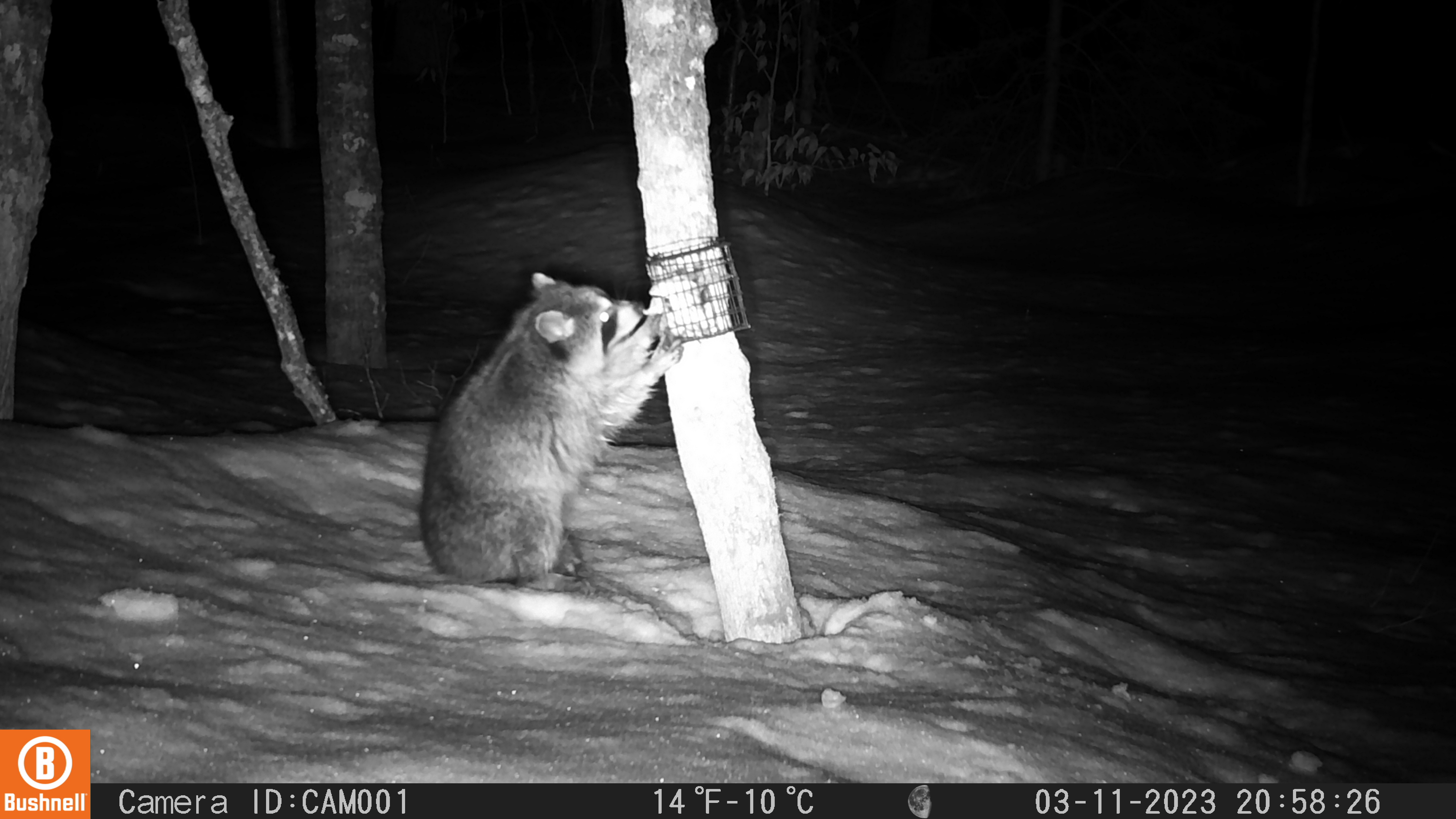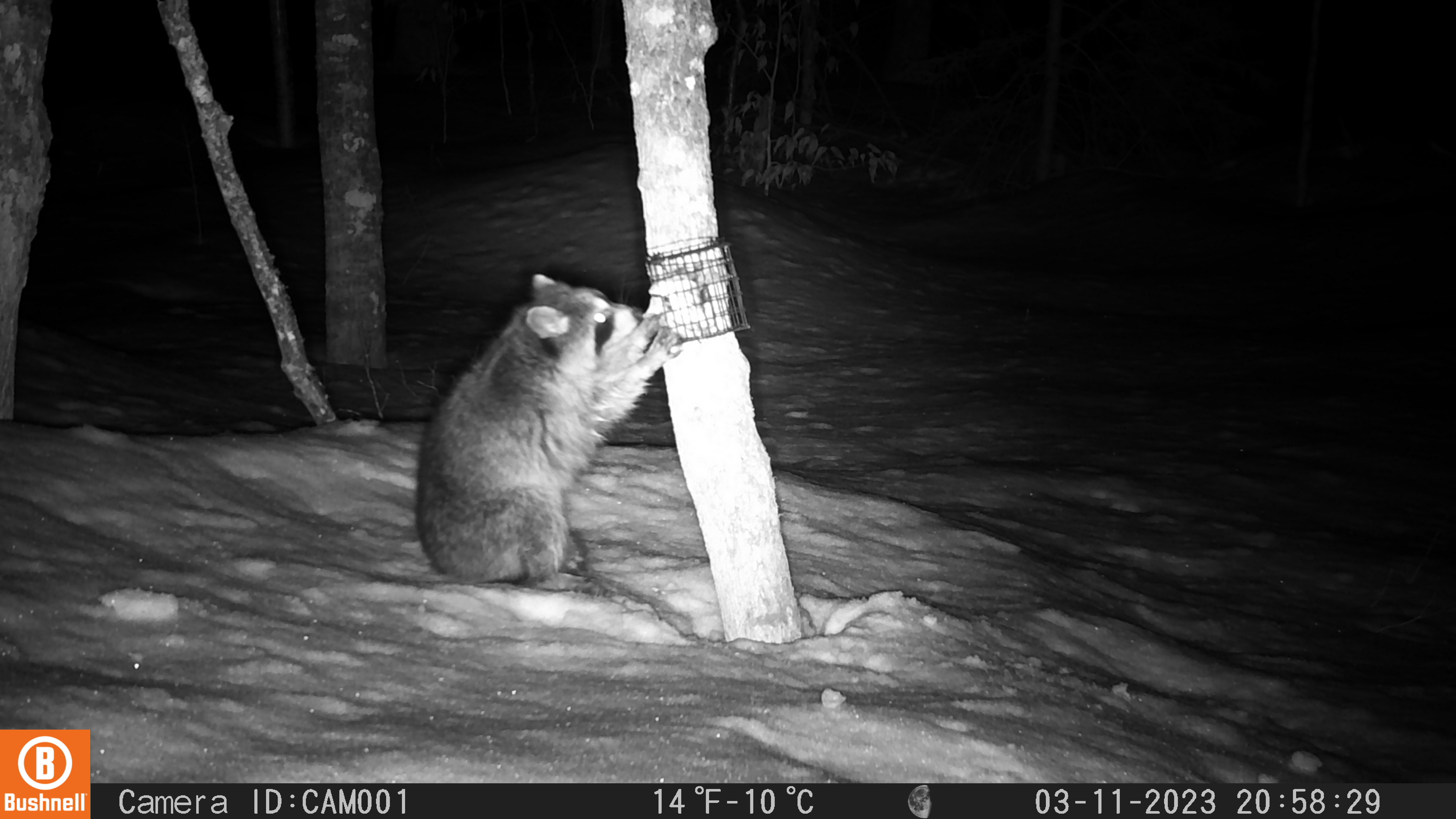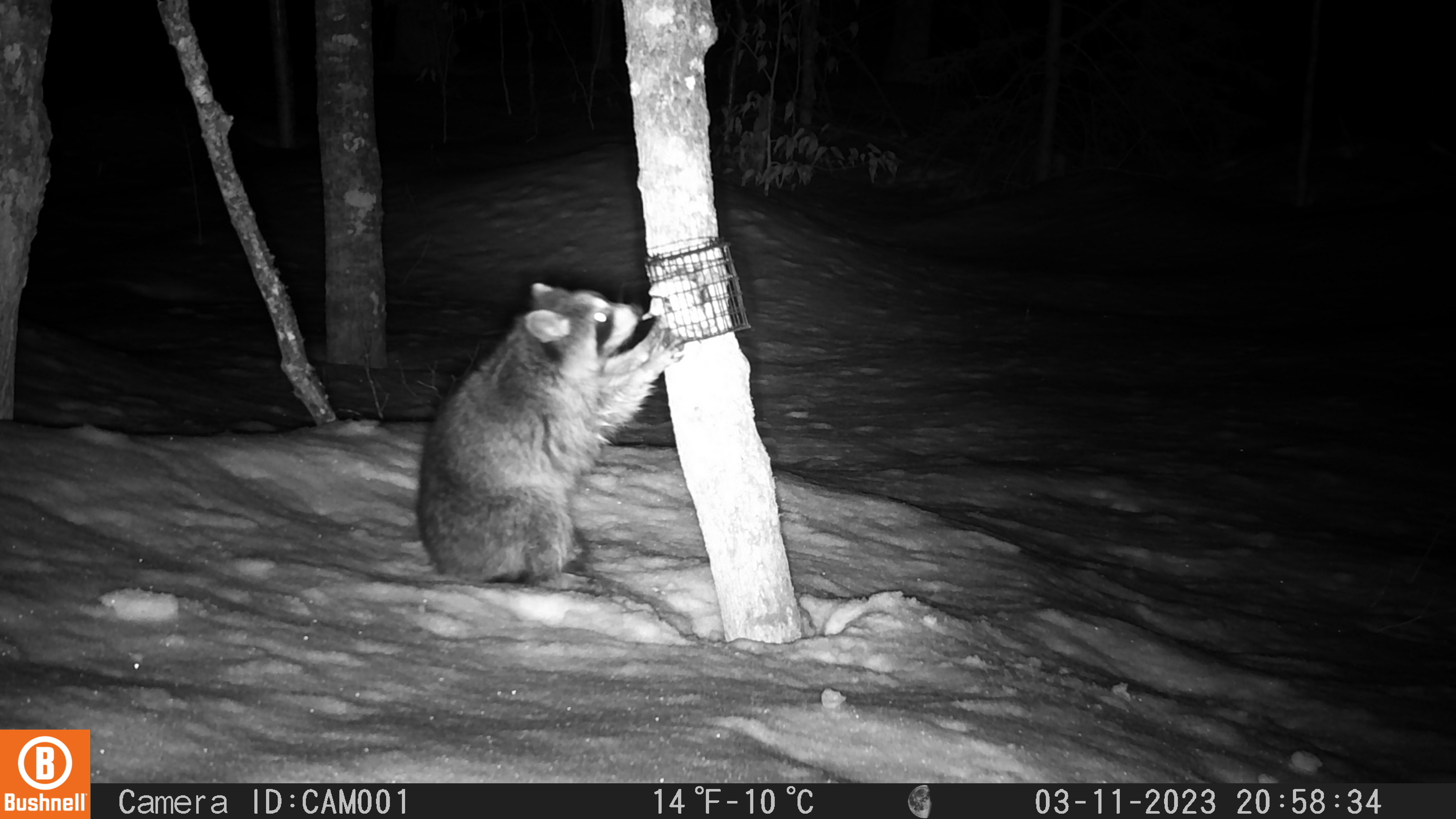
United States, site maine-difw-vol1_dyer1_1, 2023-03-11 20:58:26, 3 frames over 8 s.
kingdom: Animalia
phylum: Chordata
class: Mammalia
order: Carnivora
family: Procyonidae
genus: Procyon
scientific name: Procyon lotor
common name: raccoon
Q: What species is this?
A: Raccoon (Procyon lotor).